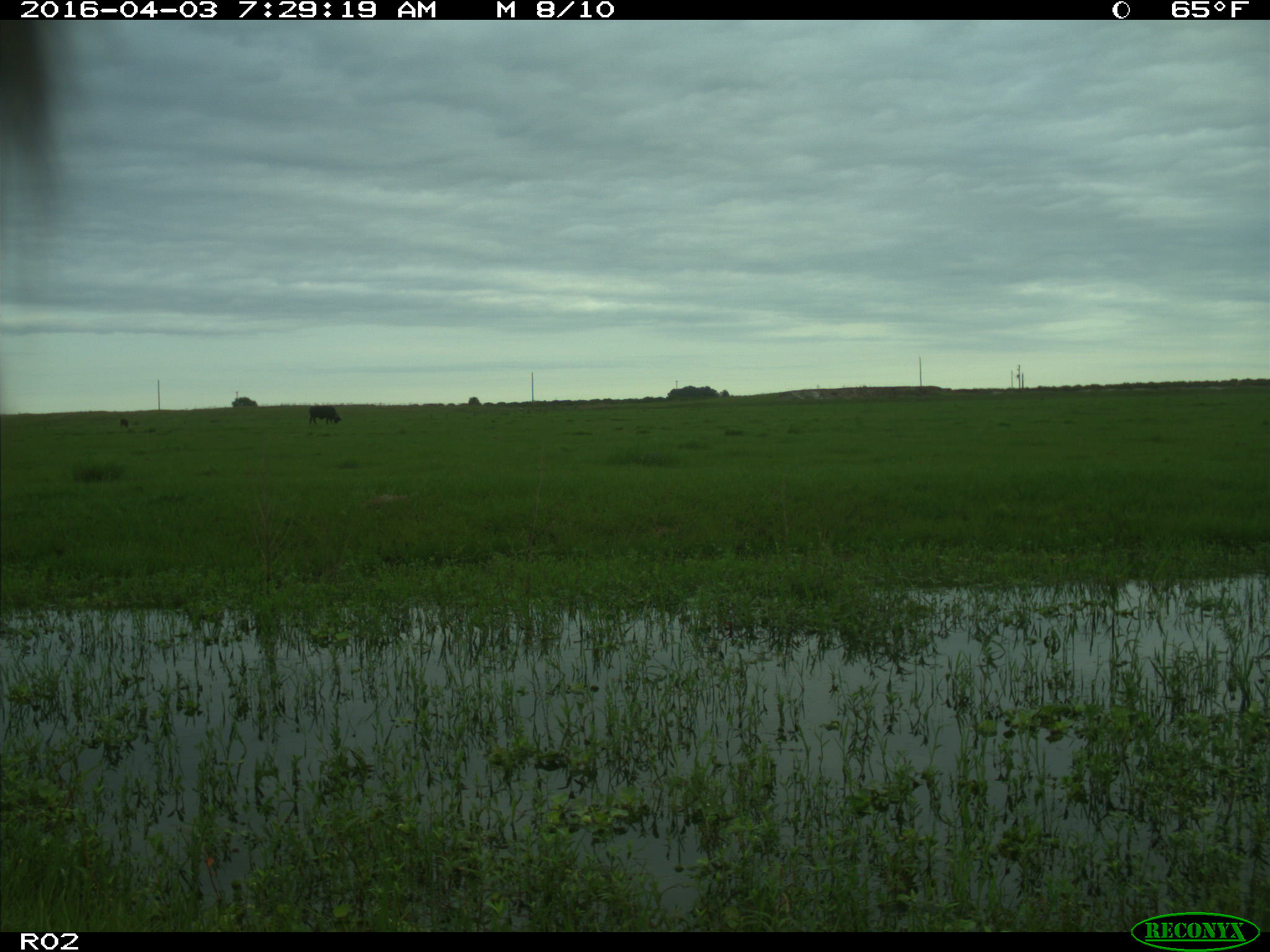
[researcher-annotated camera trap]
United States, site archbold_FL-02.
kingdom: Animalia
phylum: Chordata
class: Mammalia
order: Artiodactyla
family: Bovidae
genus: Bos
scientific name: Bos taurus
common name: domestic cow